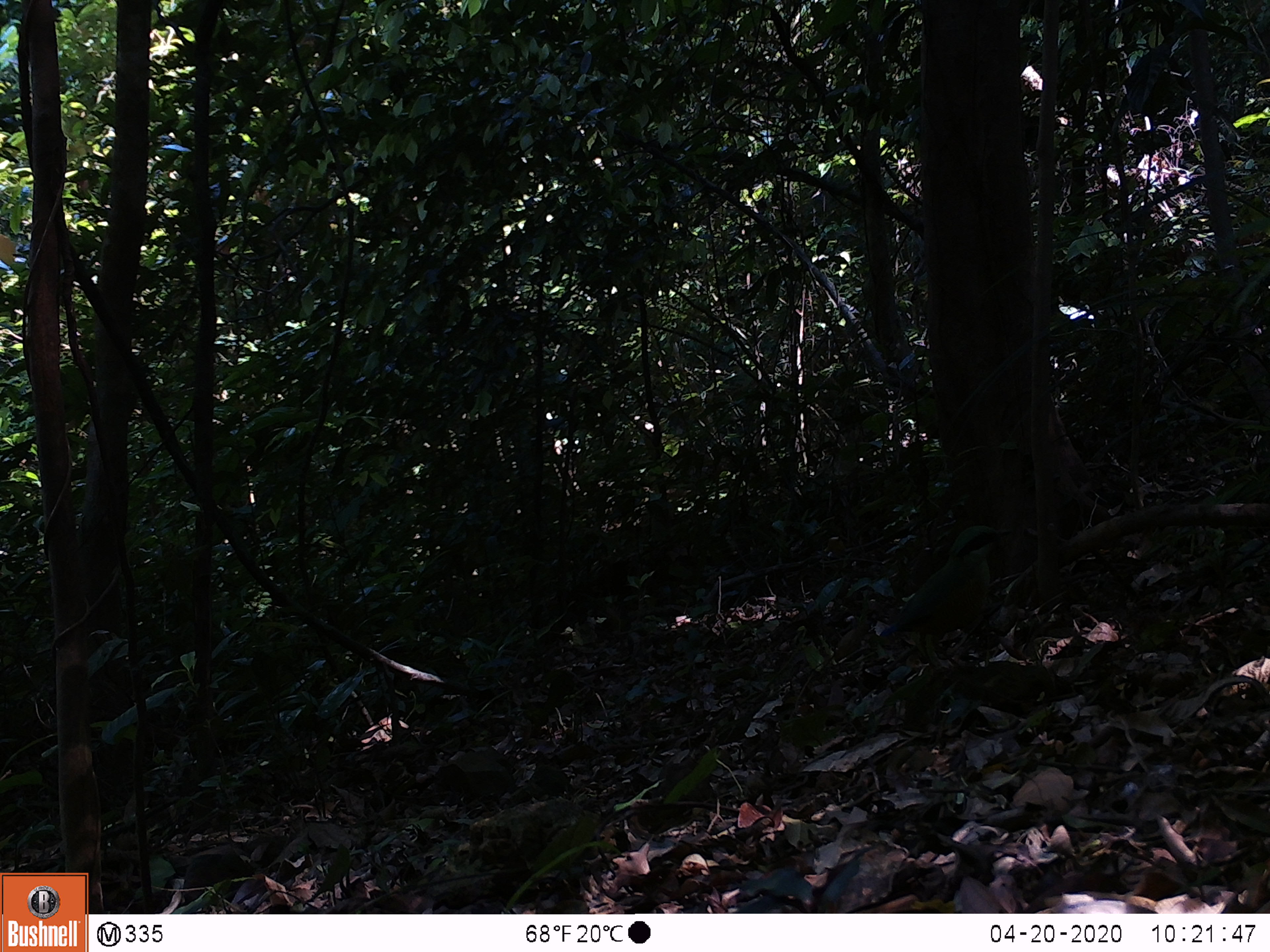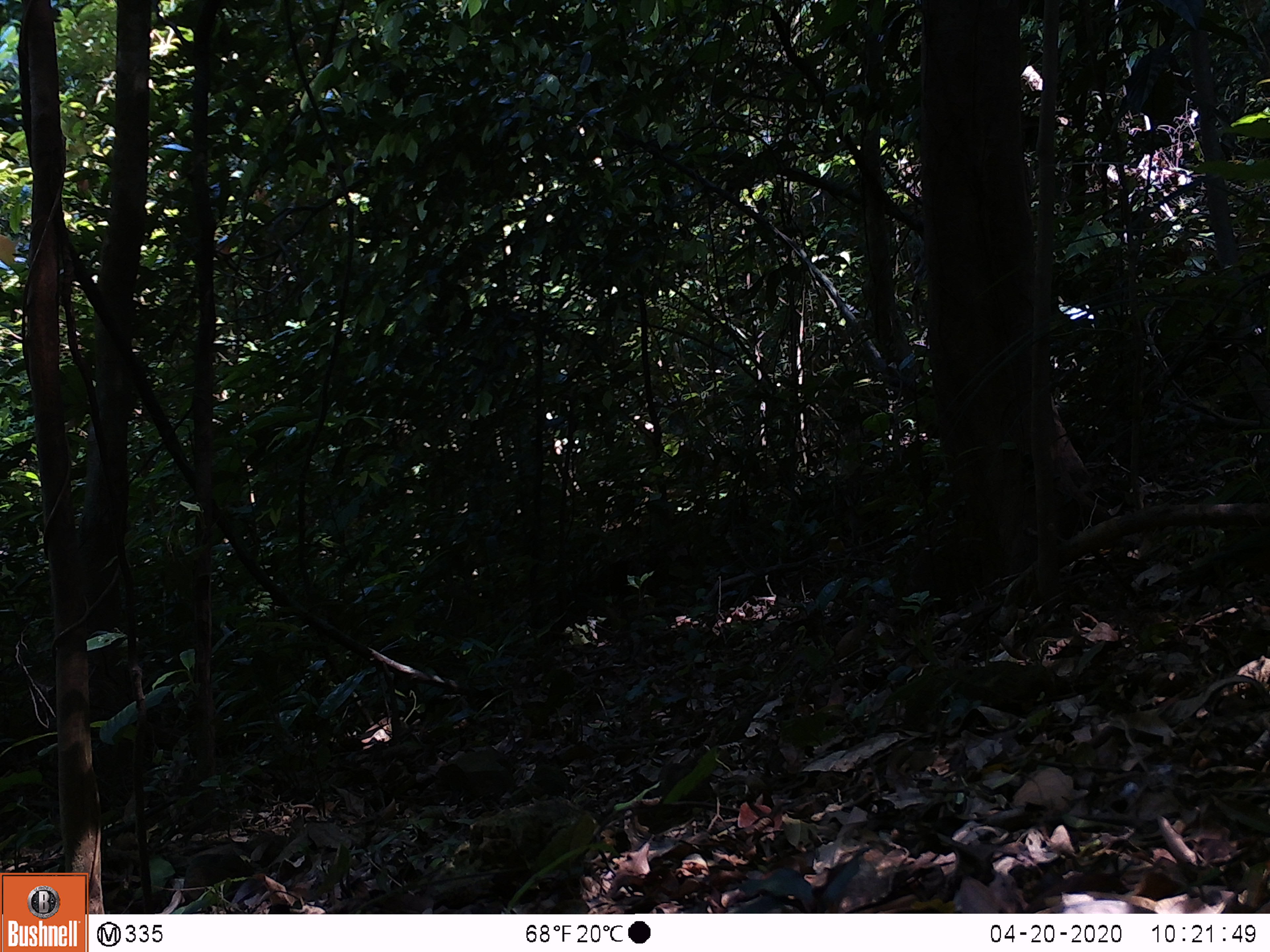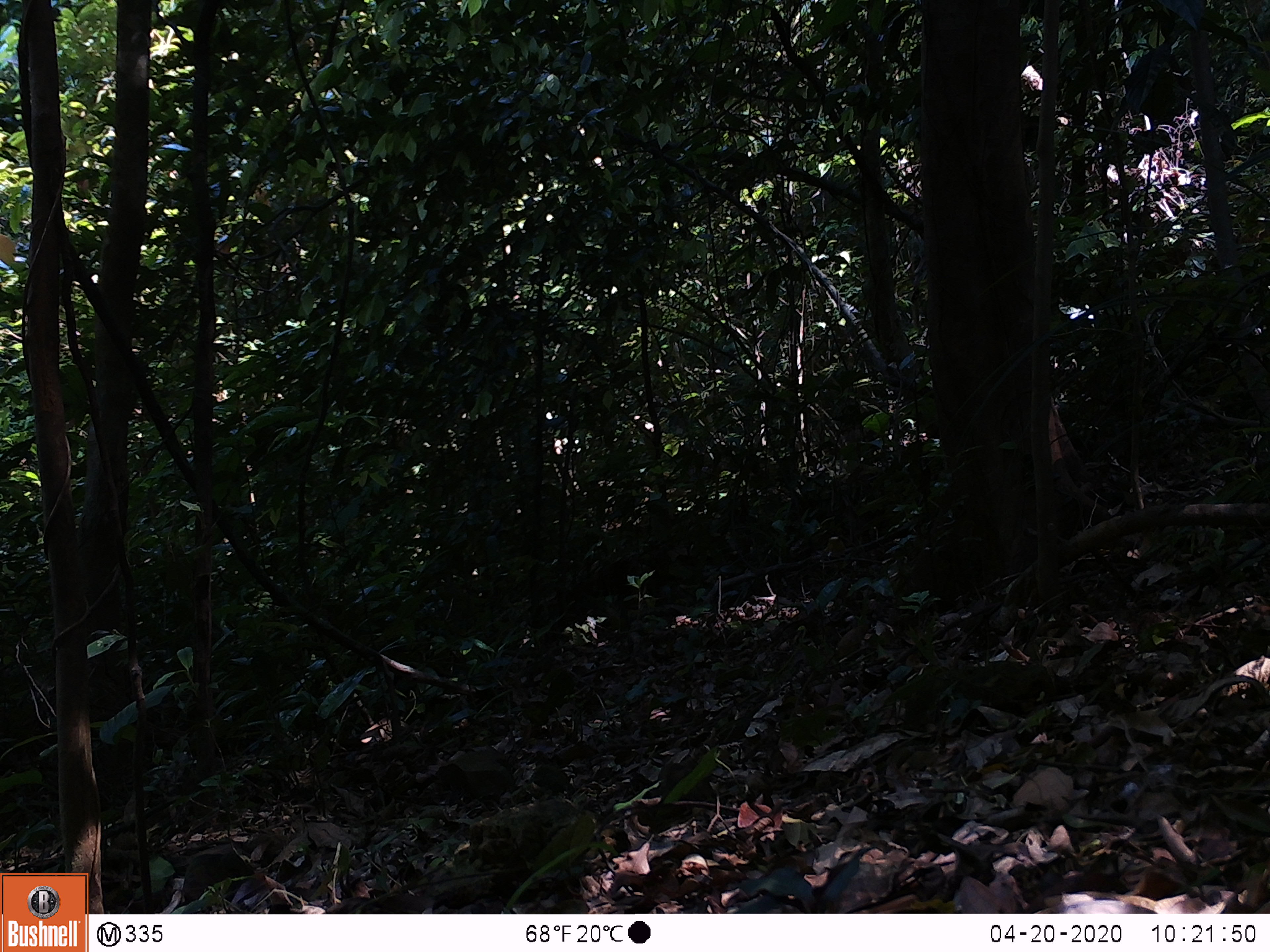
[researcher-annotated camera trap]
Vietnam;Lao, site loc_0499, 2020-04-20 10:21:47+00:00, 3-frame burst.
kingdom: Animalia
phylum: Chordata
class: Aves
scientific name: Aves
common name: bird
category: unidentified bird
Unidentified bird (bird) (Aves). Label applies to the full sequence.